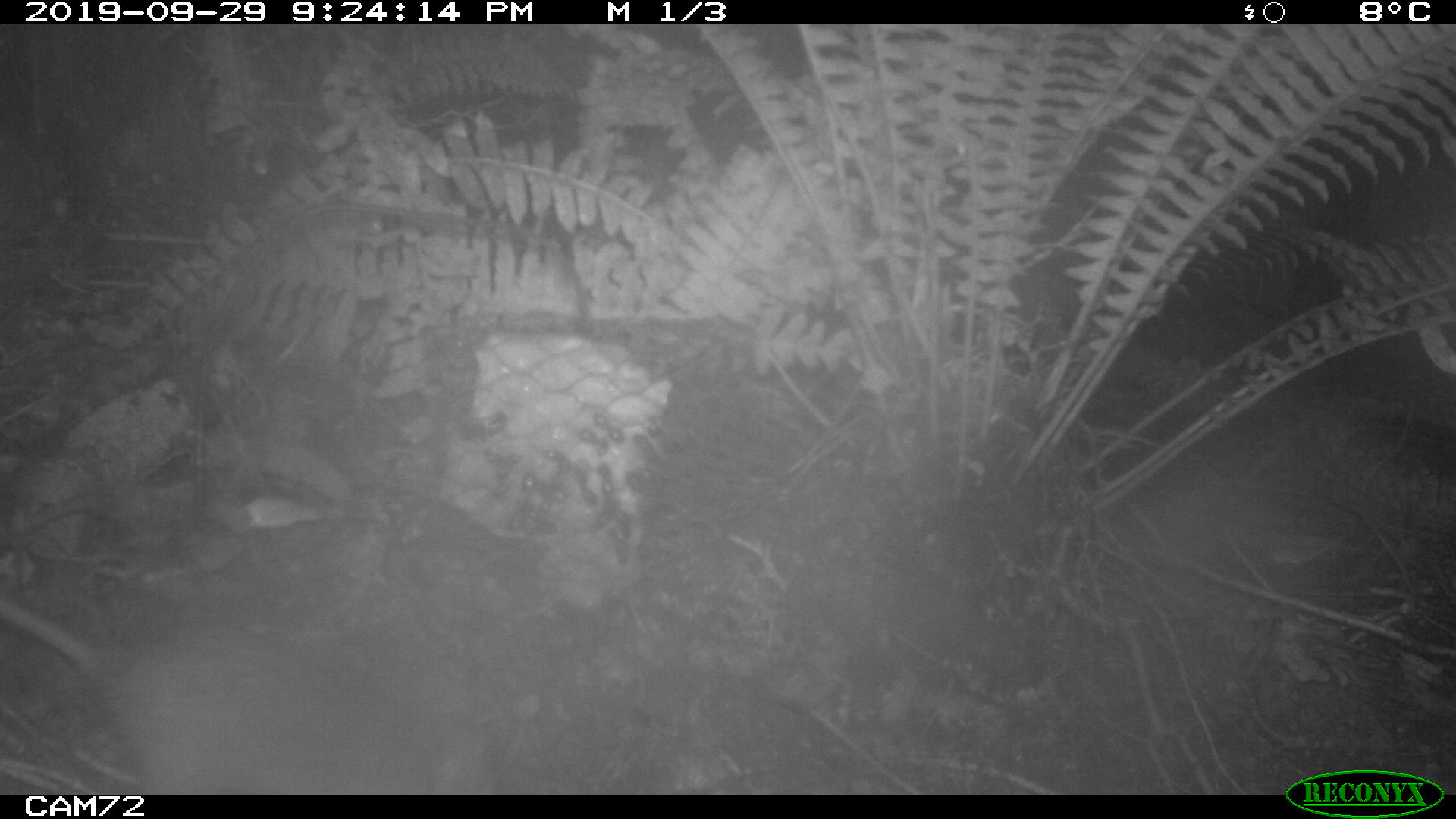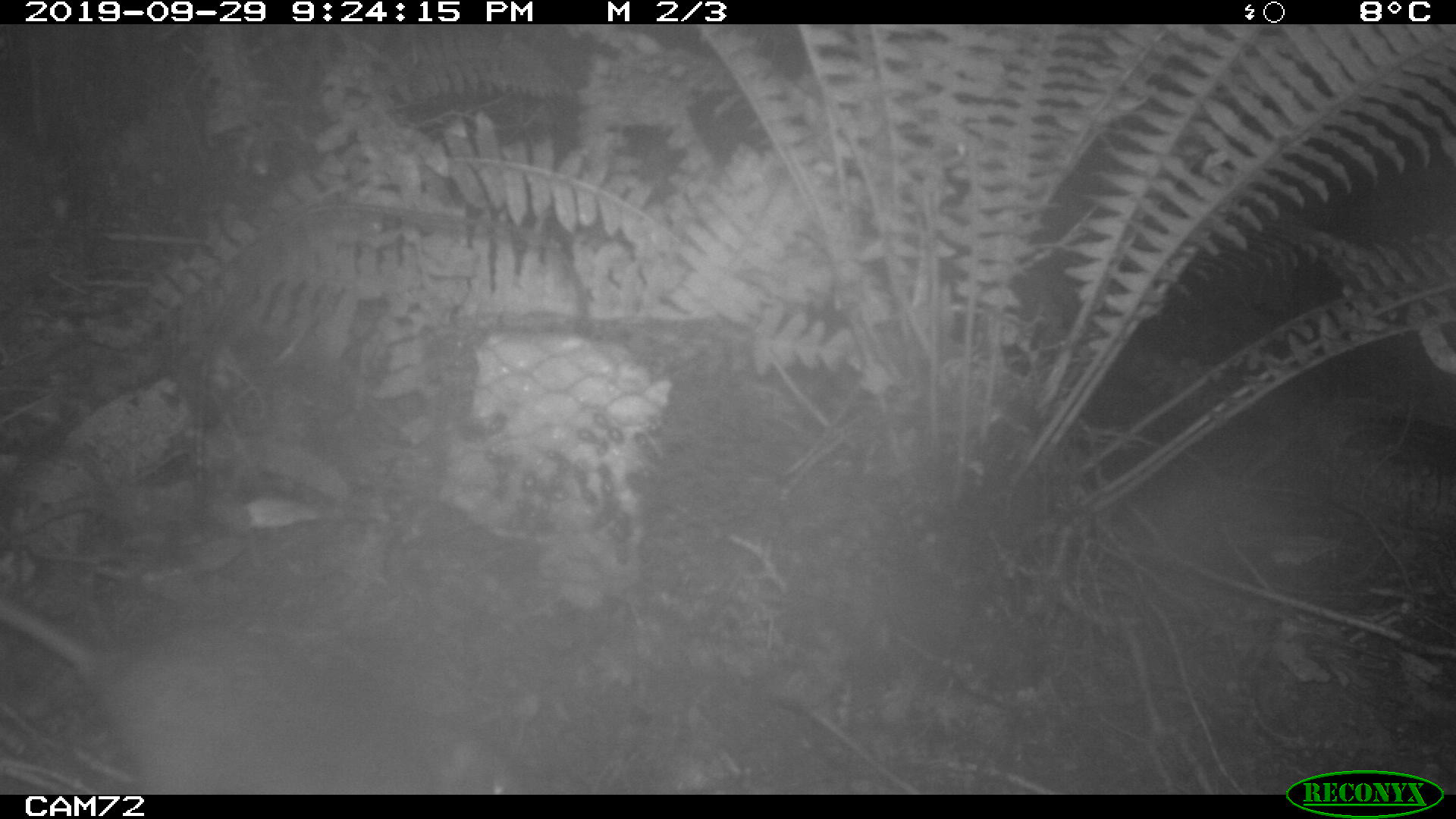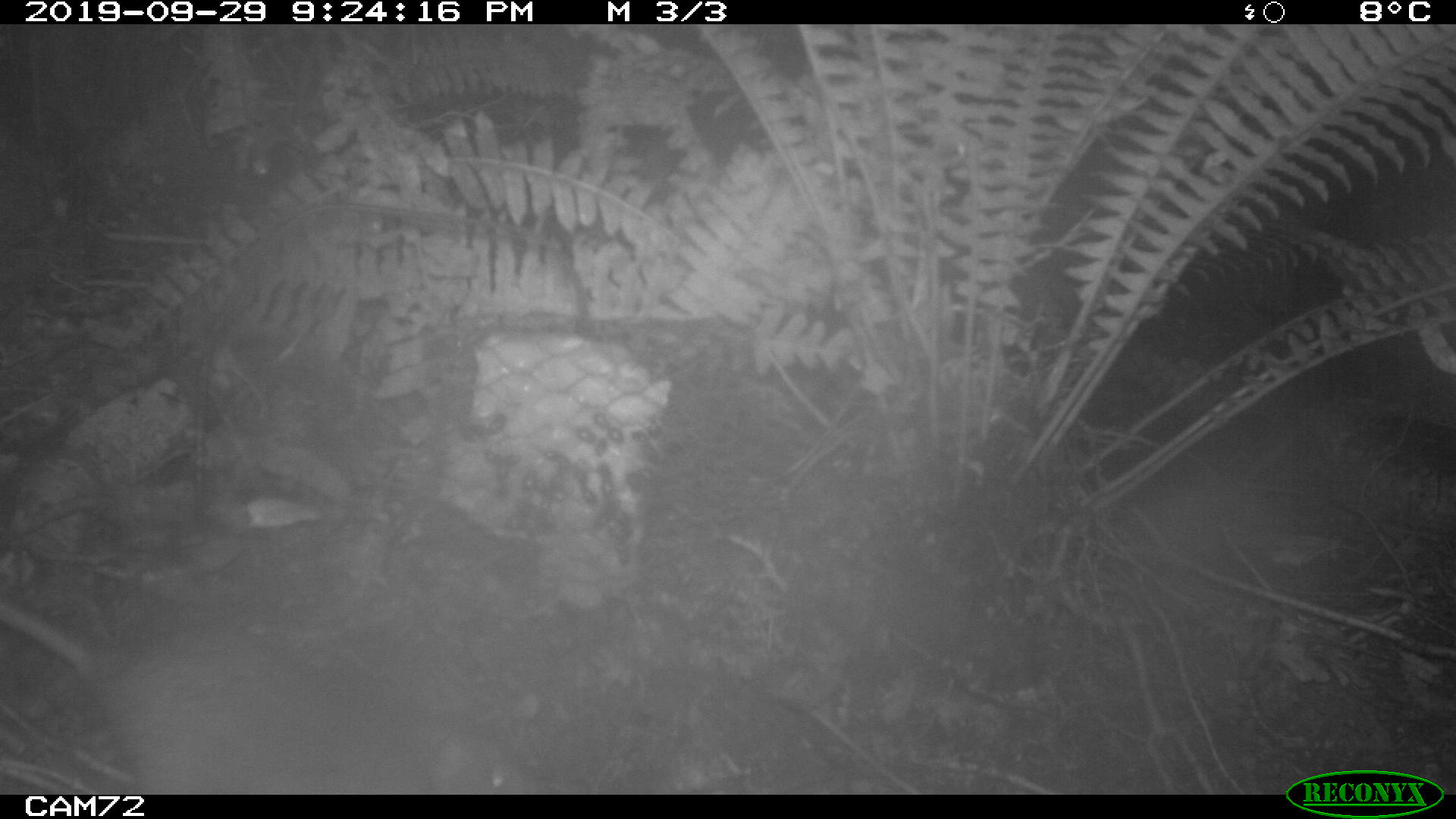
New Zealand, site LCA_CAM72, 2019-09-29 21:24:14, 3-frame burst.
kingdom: Animalia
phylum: Chordata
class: Mammalia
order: Rodentia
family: Muridae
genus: Rattus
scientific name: Rattus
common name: rat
Rat (Rattus).